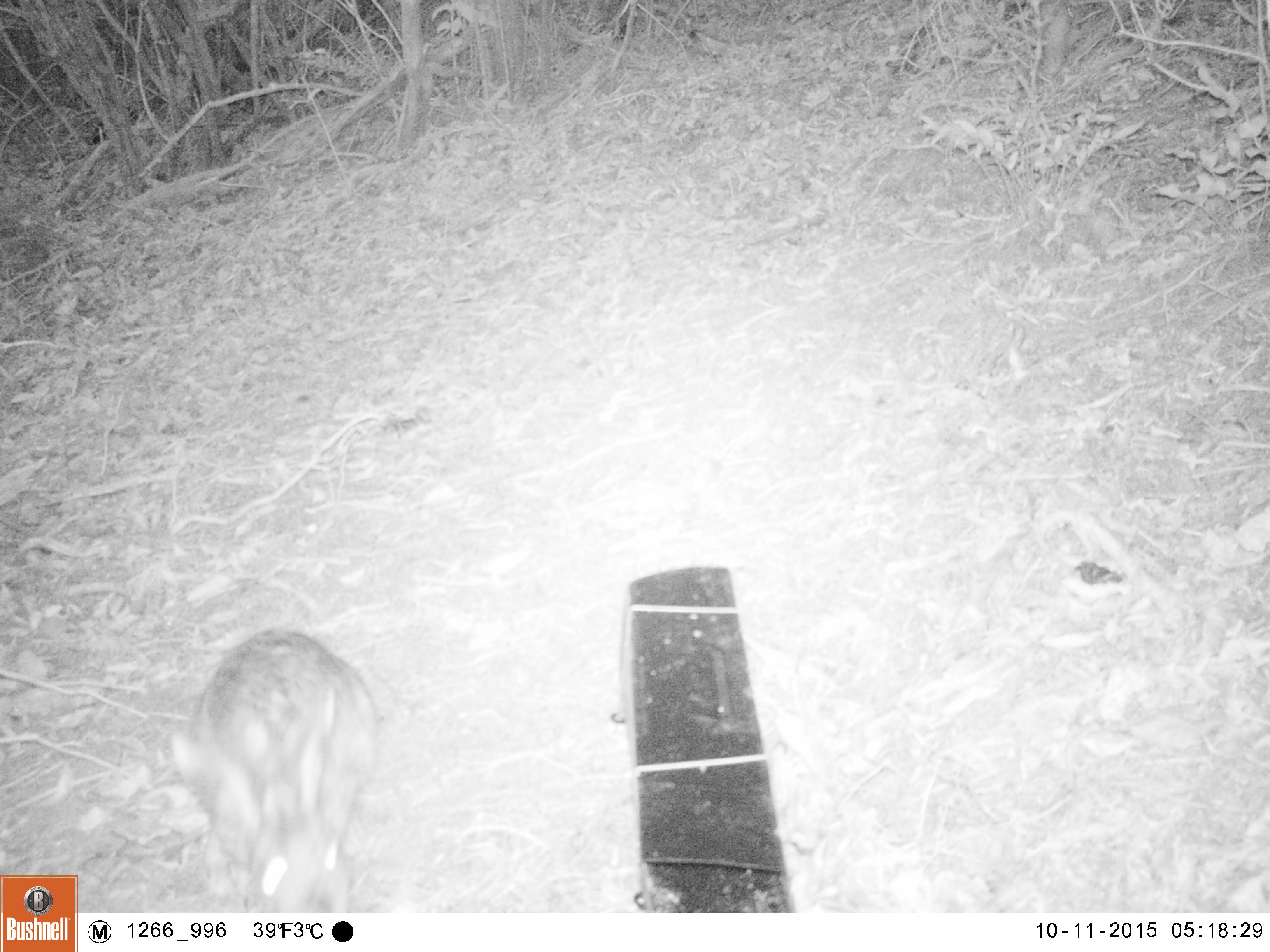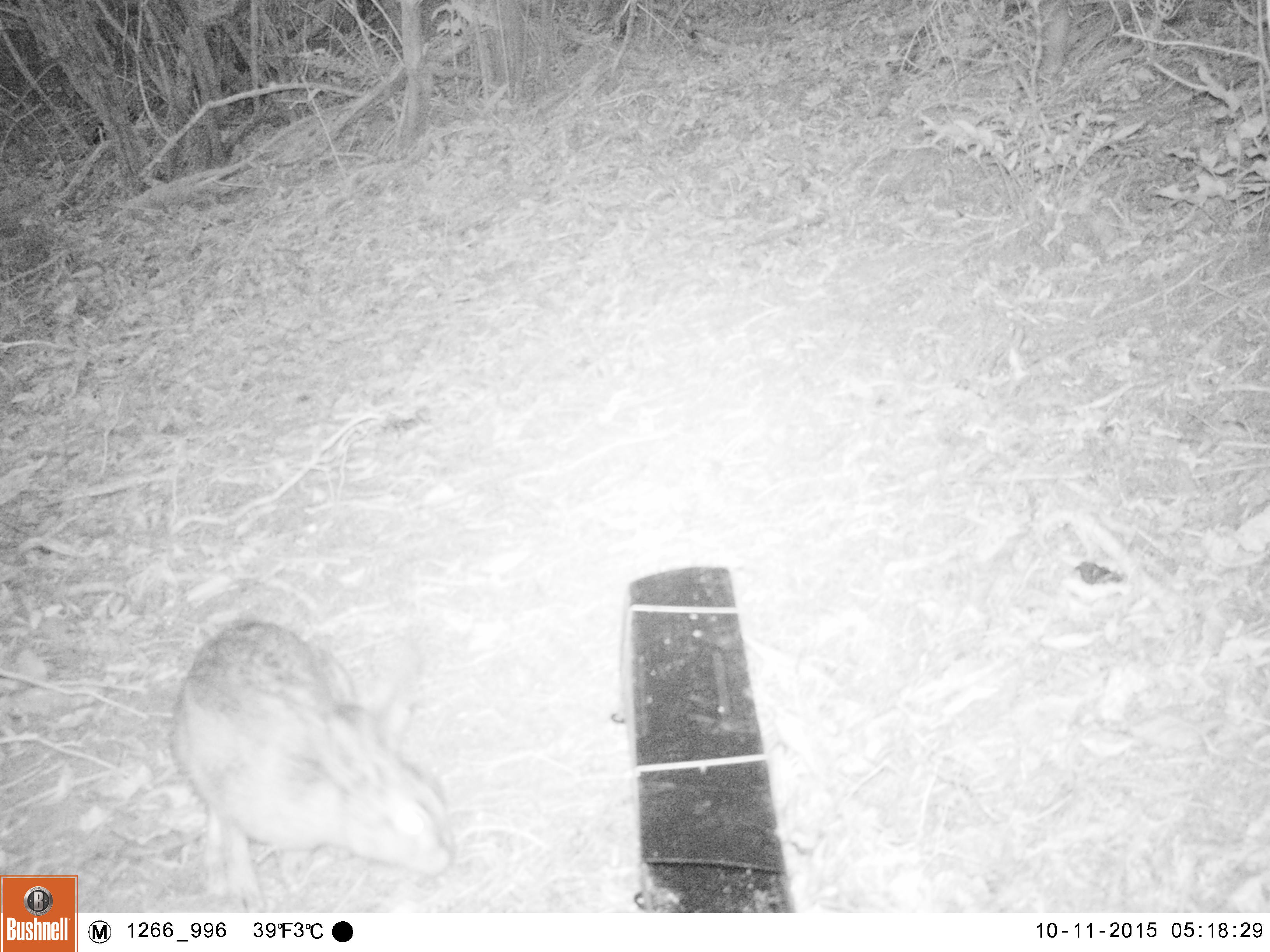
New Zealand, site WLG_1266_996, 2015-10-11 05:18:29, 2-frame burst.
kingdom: Animalia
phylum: Chordata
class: Mammalia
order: Lagomorpha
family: Leporidae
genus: Oryctolagus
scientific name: Oryctolagus cuniculus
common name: european rabbit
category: rabbit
Rabbit (european rabbit) (Oryctolagus cuniculus).